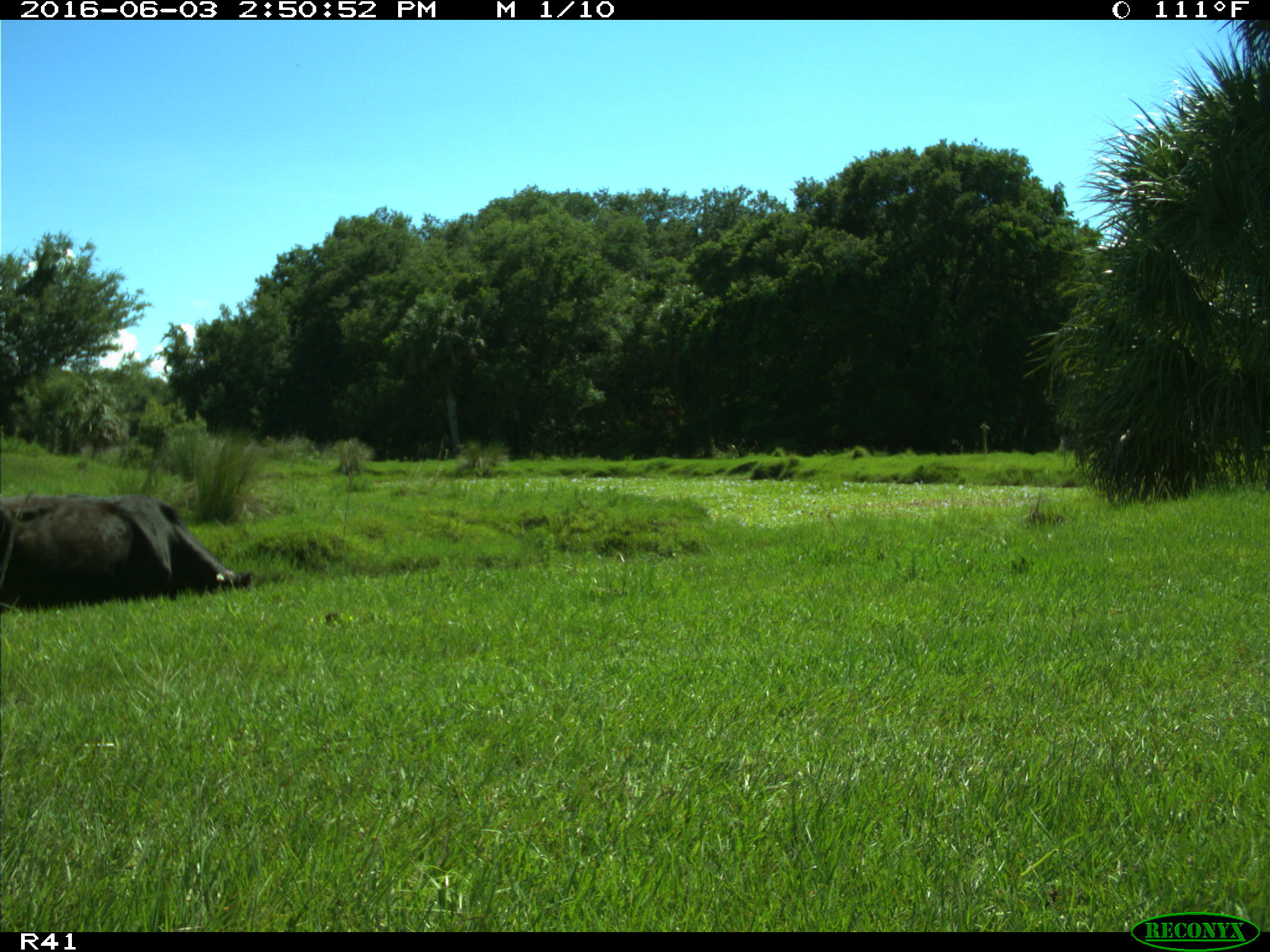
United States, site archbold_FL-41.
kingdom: Animalia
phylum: Chordata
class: Mammalia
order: Artiodactyla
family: Bovidae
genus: Bos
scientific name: Bos taurus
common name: domestic cow